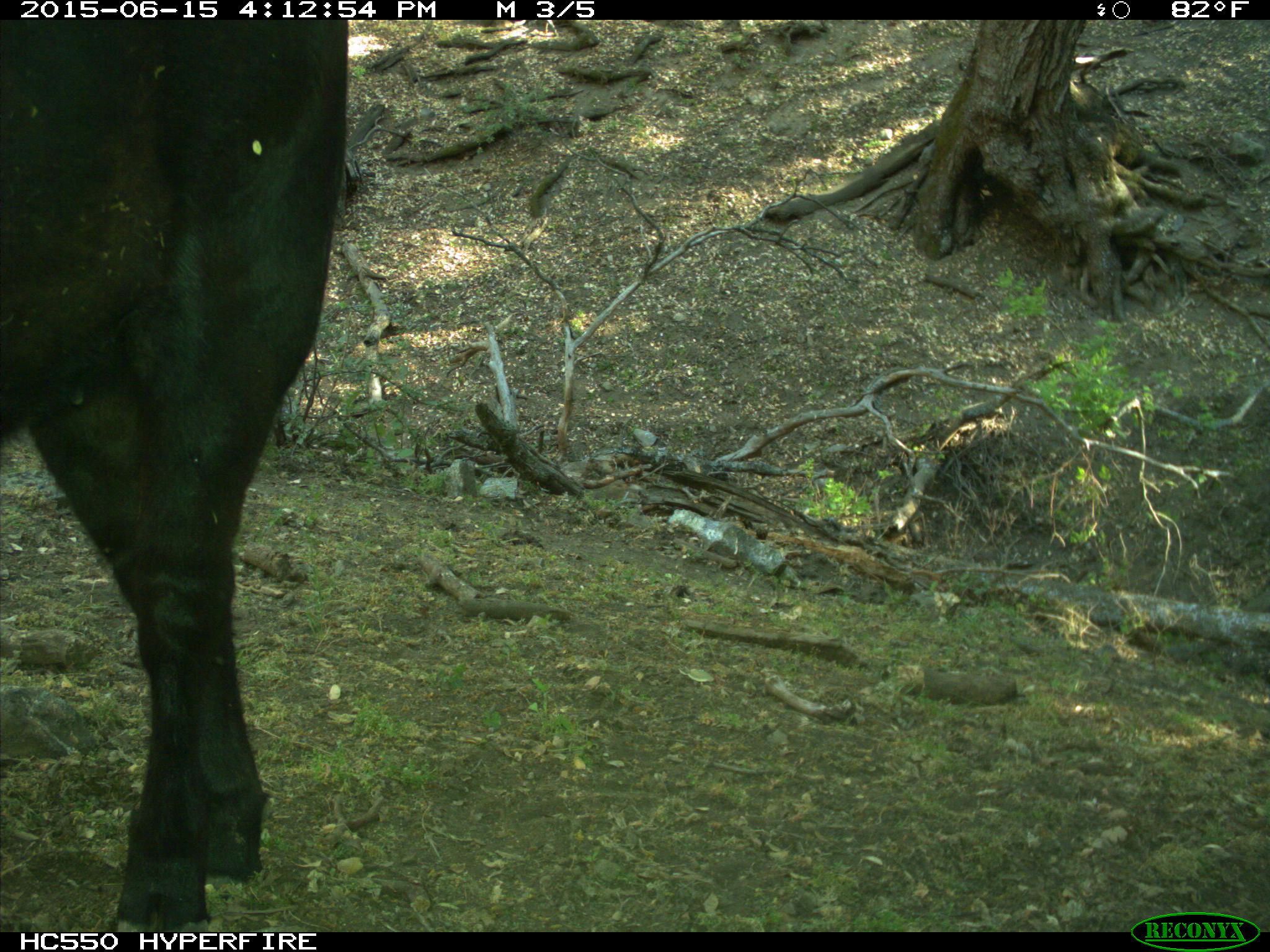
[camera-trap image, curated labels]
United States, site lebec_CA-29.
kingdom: Animalia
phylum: Chordata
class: Mammalia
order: Artiodactyla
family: Bovidae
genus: Bos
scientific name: Bos taurus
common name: domestic cow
Bos taurus (domestic cow).